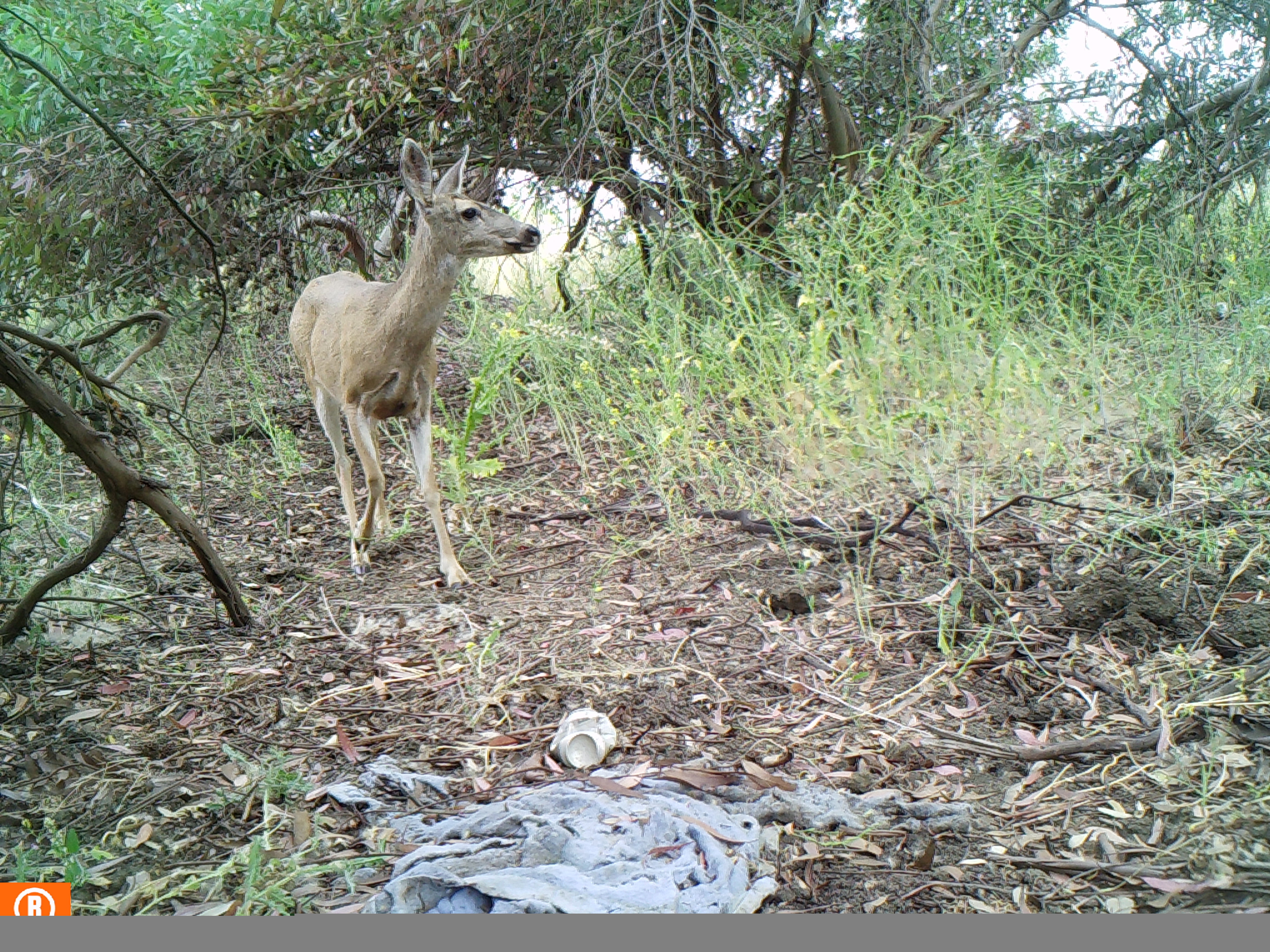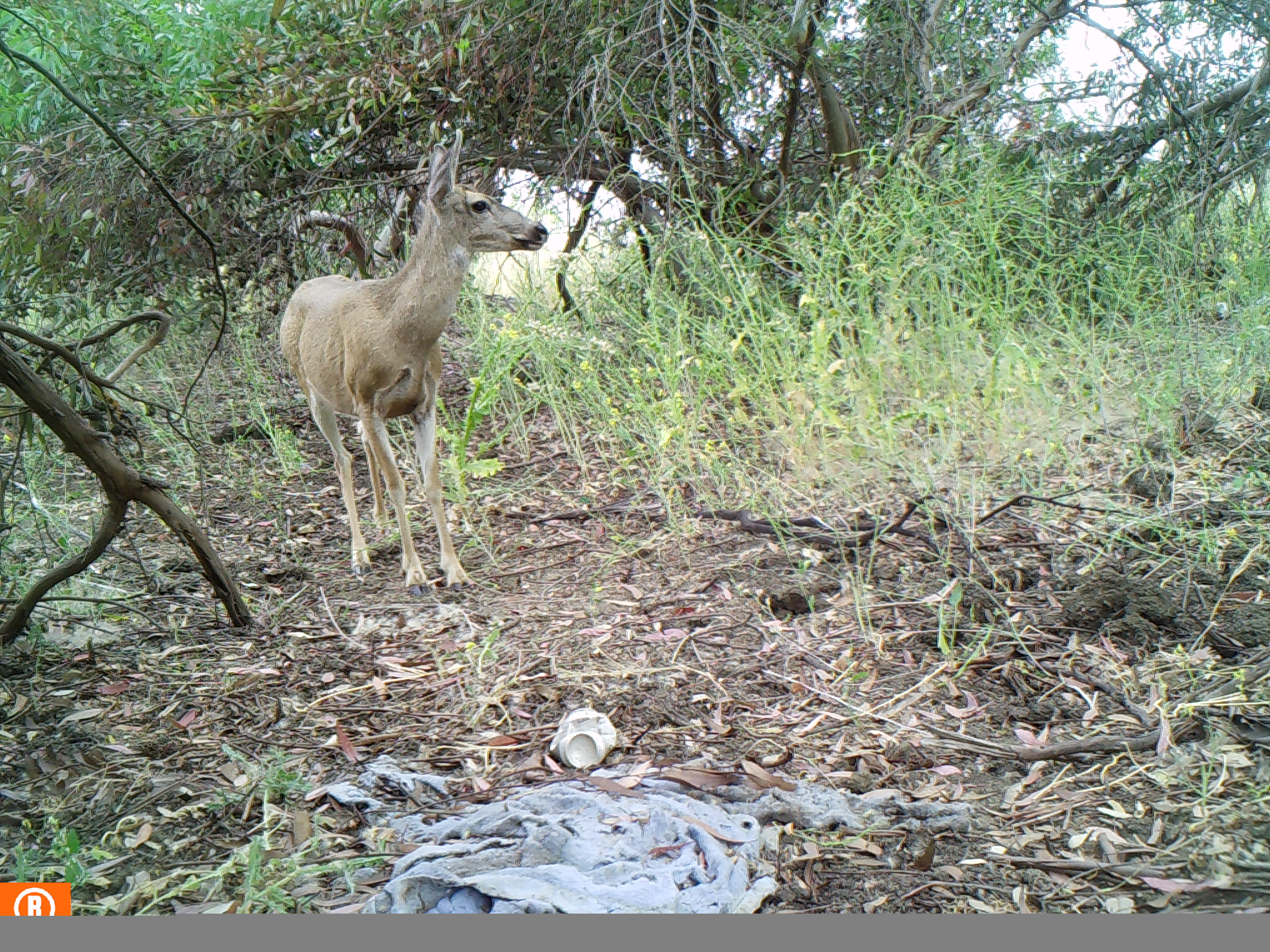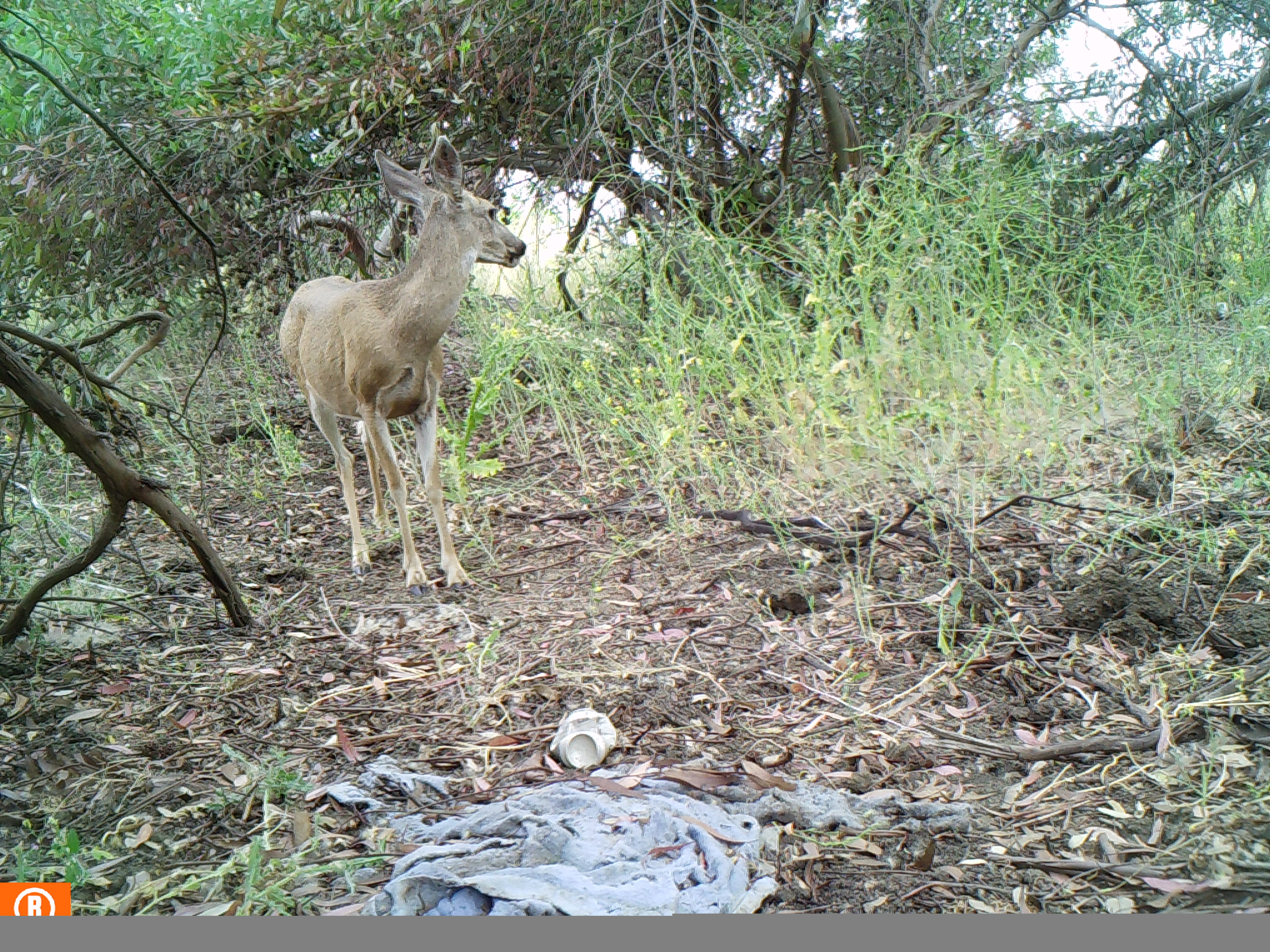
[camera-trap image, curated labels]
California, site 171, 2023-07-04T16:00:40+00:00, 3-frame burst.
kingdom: Animalia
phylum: Chordata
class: Mammalia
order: Artiodactyla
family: Cervidae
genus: Odocoileus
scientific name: Odocoileus hemionus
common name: mule deer